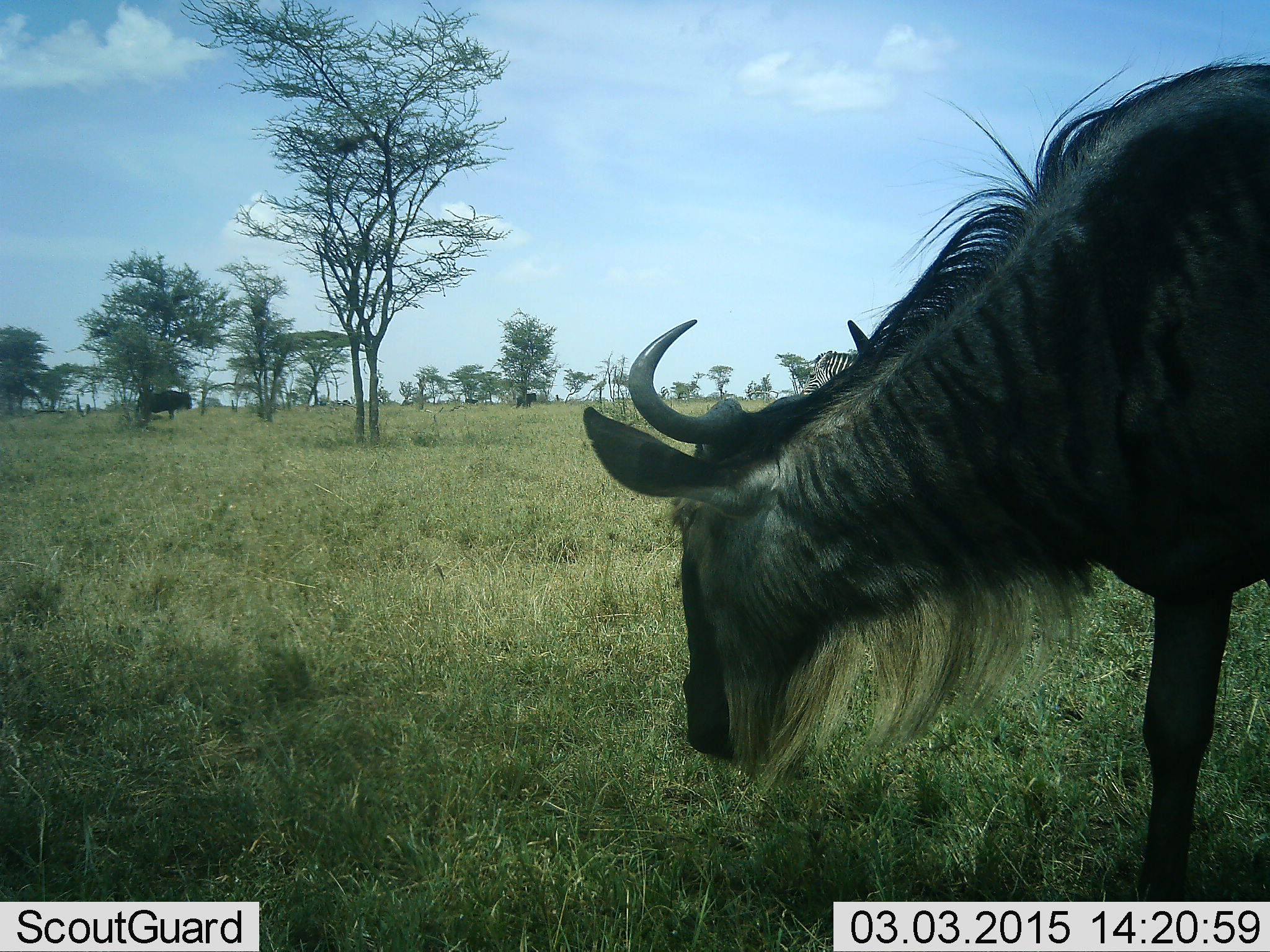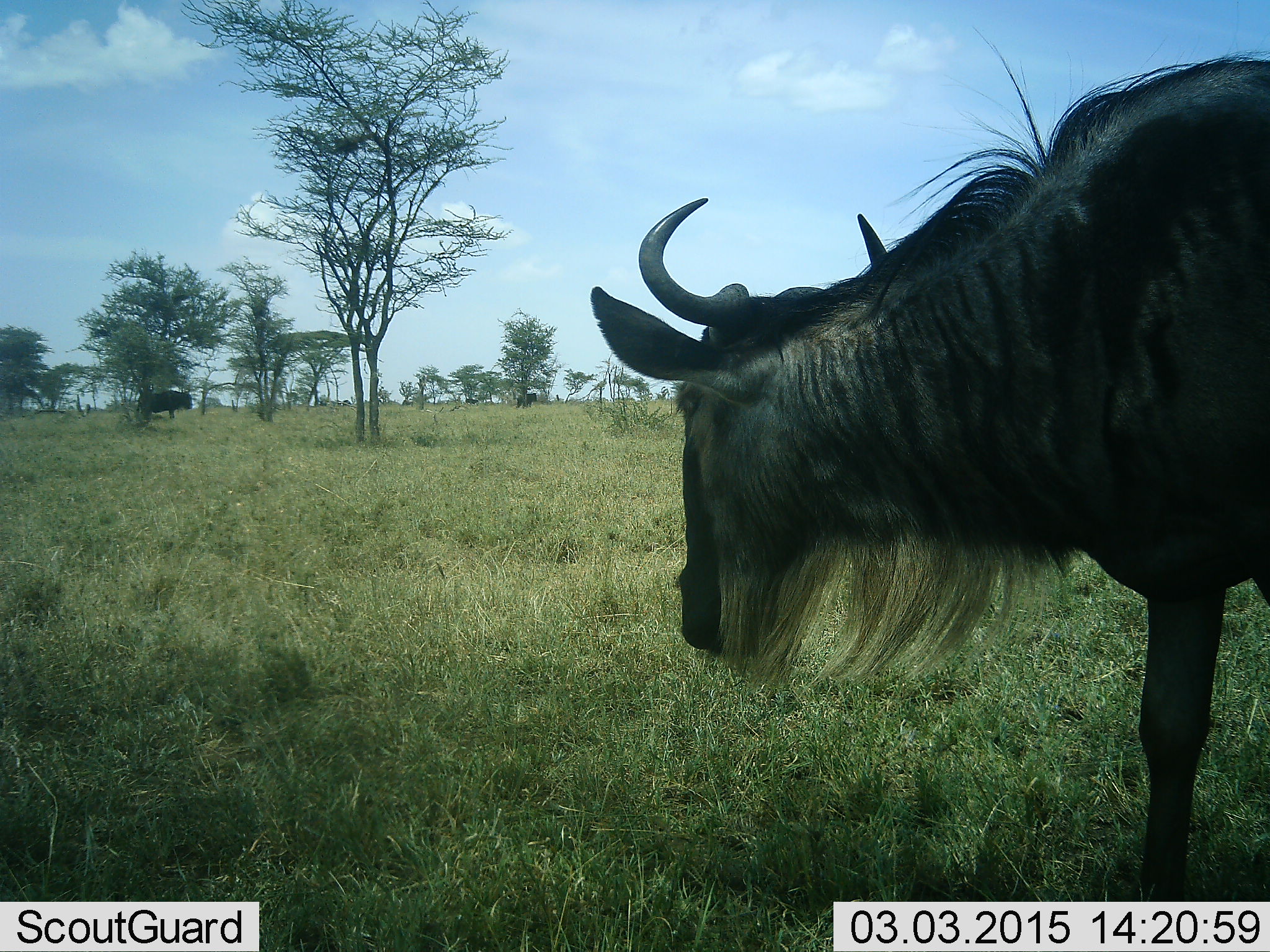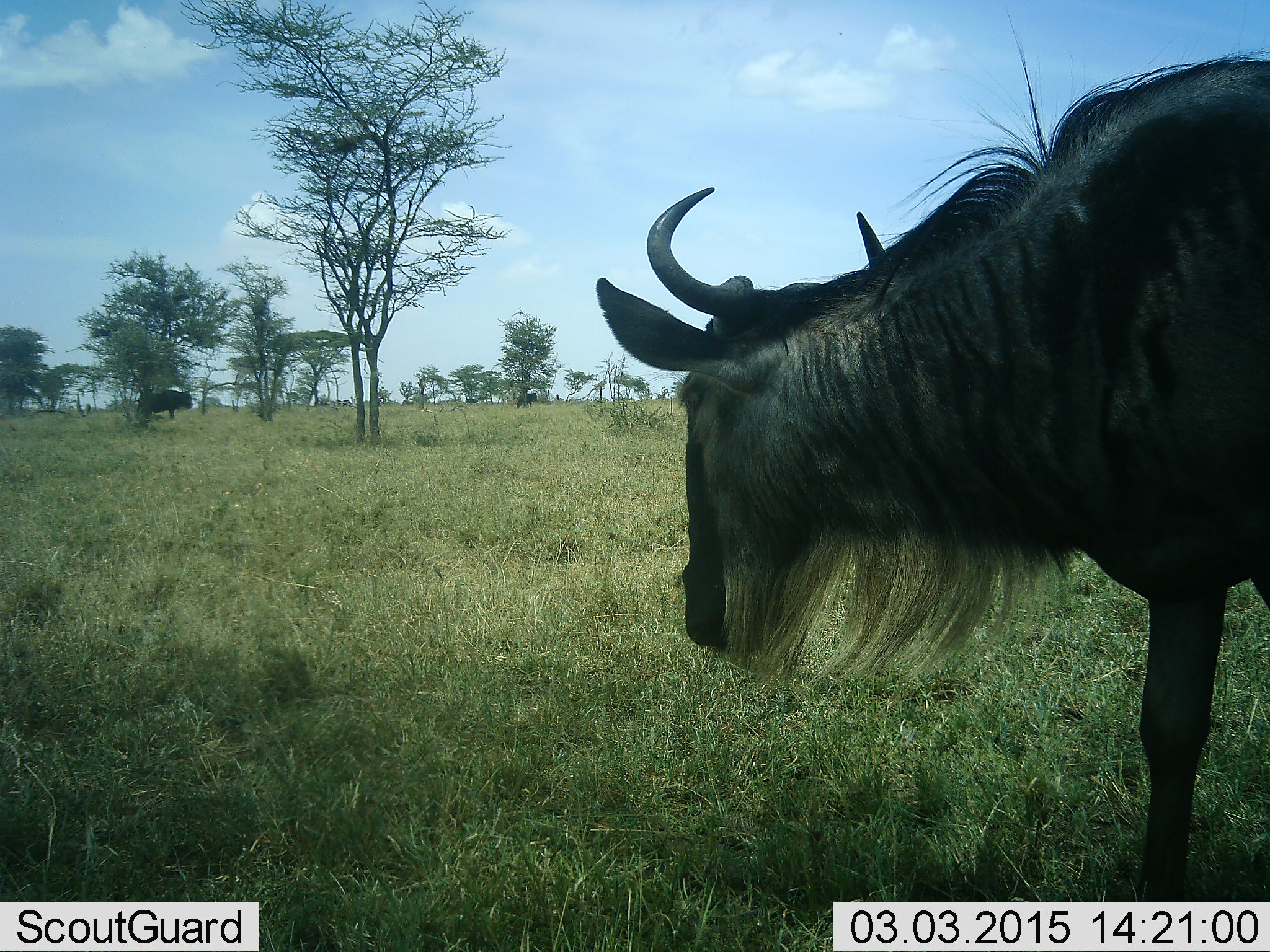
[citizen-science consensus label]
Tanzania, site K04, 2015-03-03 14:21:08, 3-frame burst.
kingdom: Animalia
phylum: Chordata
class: Mammalia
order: Artiodactyla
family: Bovidae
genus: Connochaetes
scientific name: Connochaetes taurinus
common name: blue wildebeest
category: wildebeest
Wildebeest (blue wildebeest) (Connochaetes taurinus), count 2. Behavior (volunteer vote fractions): standing 79%, resting 0%, moving 7%, interacting 0%. Young present (vote fraction): 0%. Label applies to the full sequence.